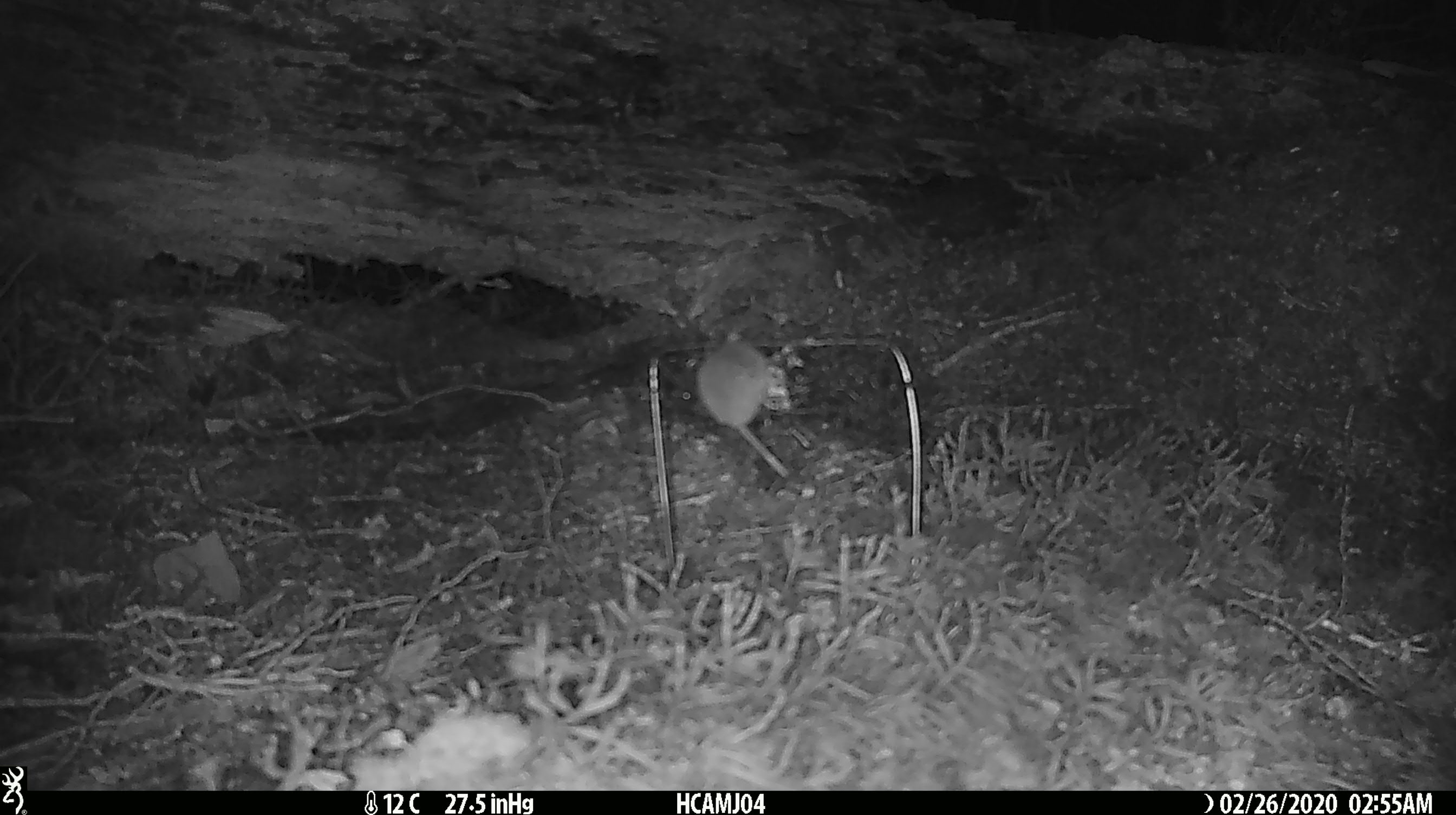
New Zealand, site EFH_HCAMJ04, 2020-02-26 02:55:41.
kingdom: Animalia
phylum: Chordata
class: Mammalia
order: Rodentia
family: Muridae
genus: Mus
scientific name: Mus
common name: mouse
Mouse (Mus).